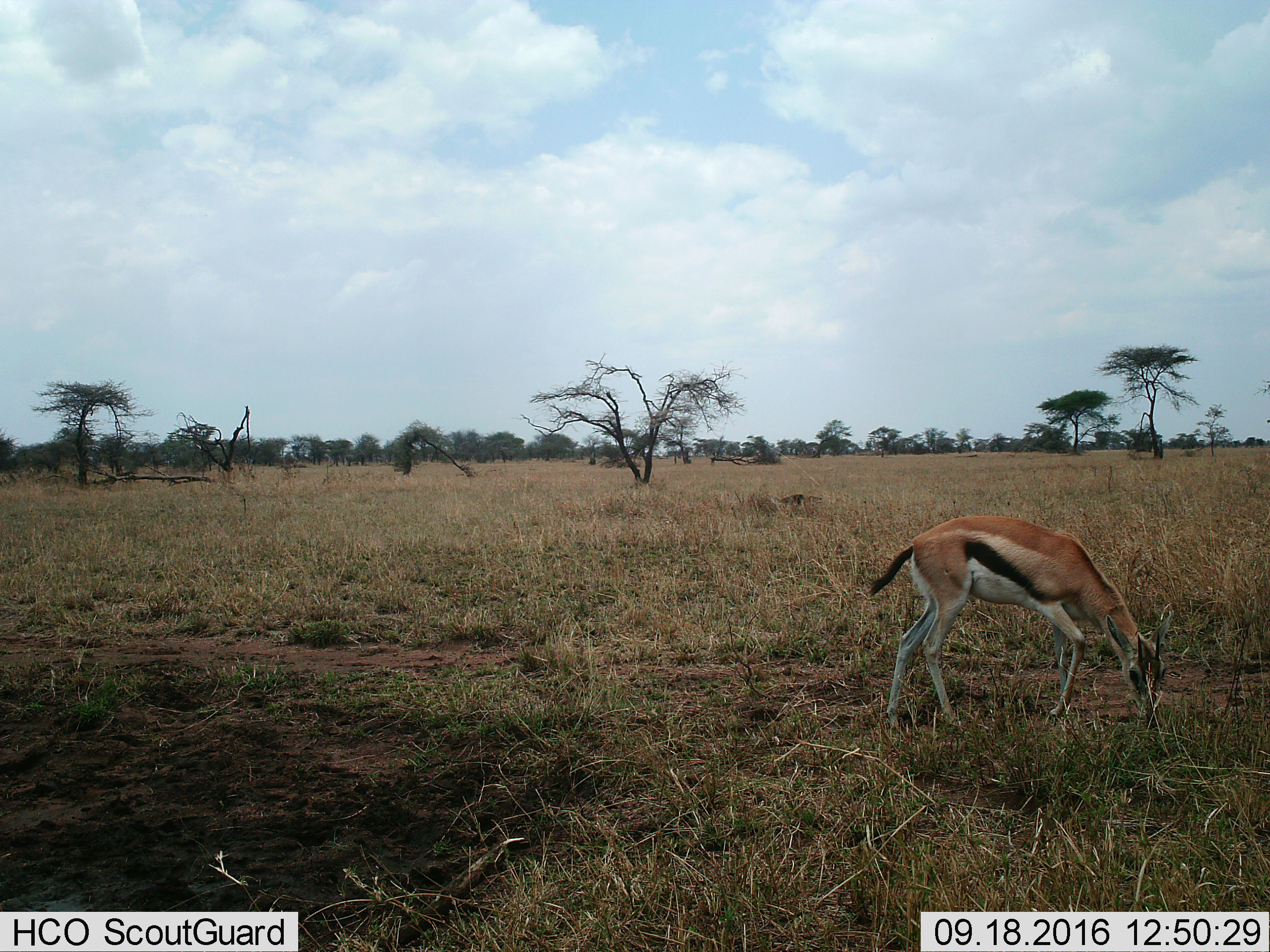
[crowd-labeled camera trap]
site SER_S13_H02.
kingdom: Animalia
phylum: Chordata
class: Mammalia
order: Artiodactyla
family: Bovidae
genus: Eudorcas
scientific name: Eudorcas thomsonii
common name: thomson's gazelle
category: gazellethomsons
Gazellethomsons (thomson's gazelle) (Eudorcas thomsonii), count 1. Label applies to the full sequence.